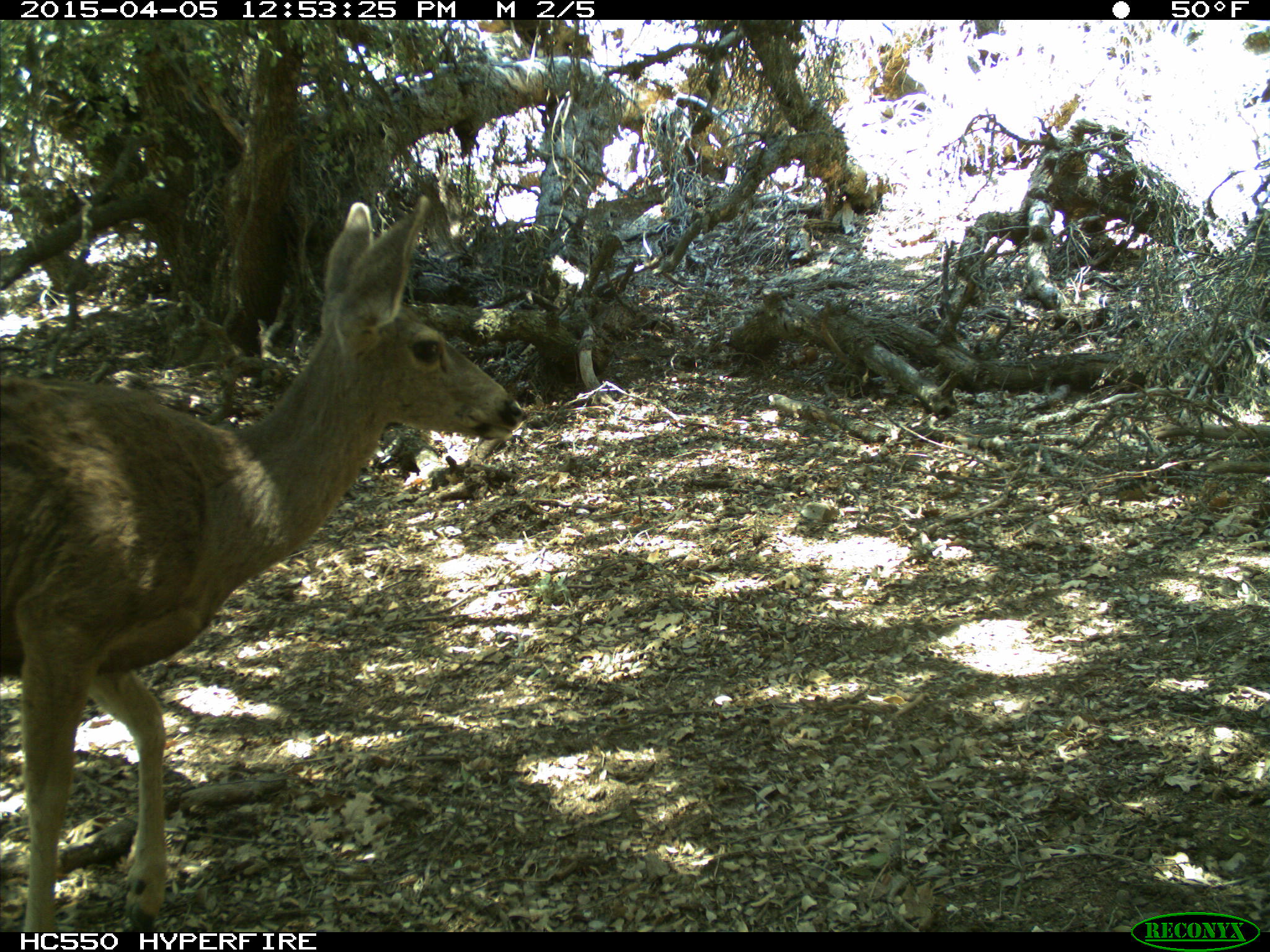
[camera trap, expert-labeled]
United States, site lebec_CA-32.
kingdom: Animalia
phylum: Chordata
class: Mammalia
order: Artiodactyla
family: Cervidae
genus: Odocoileus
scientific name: Odocoileus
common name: deer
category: unidentified deer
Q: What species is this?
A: Unidentified deer (deer) (Odocoileus).